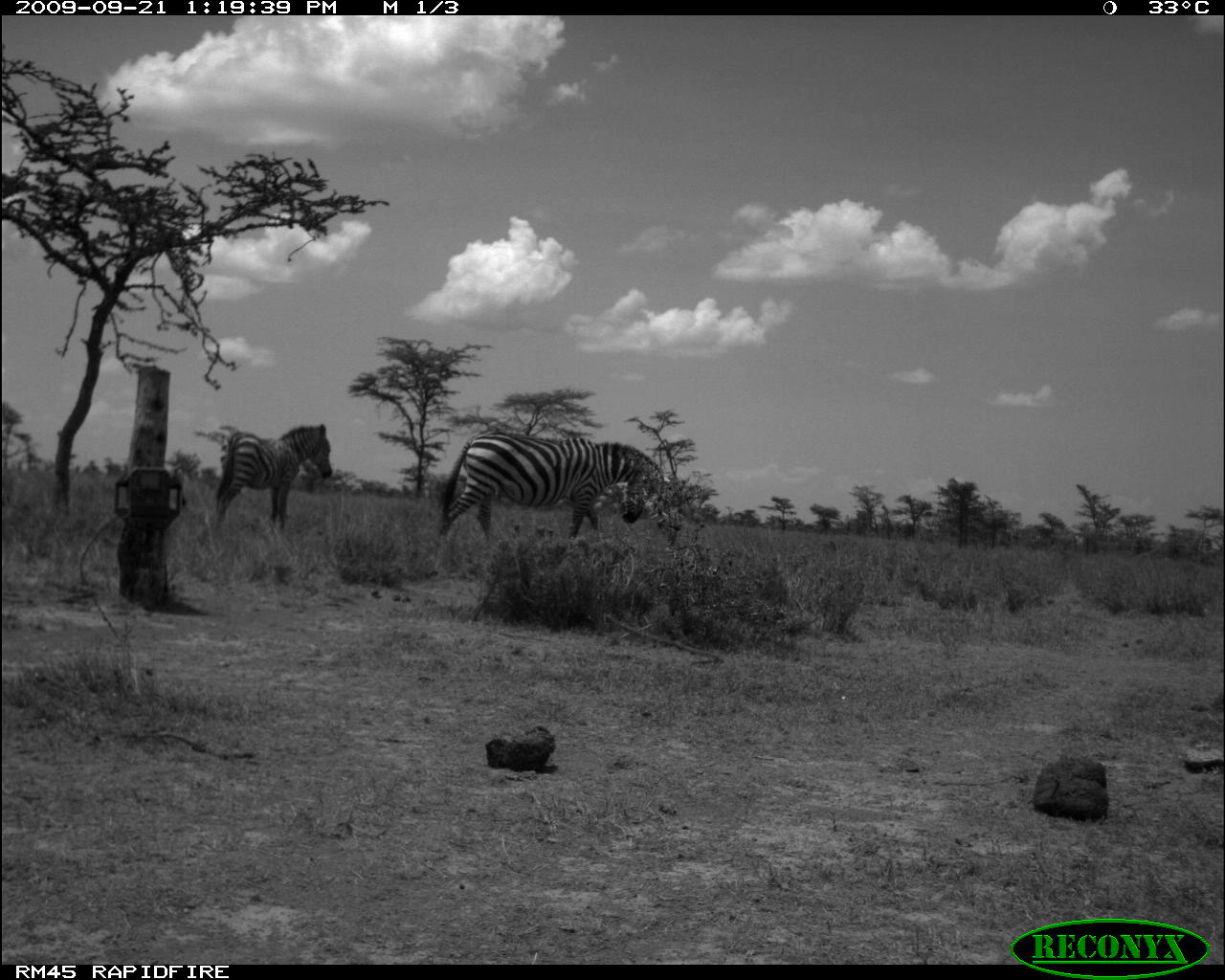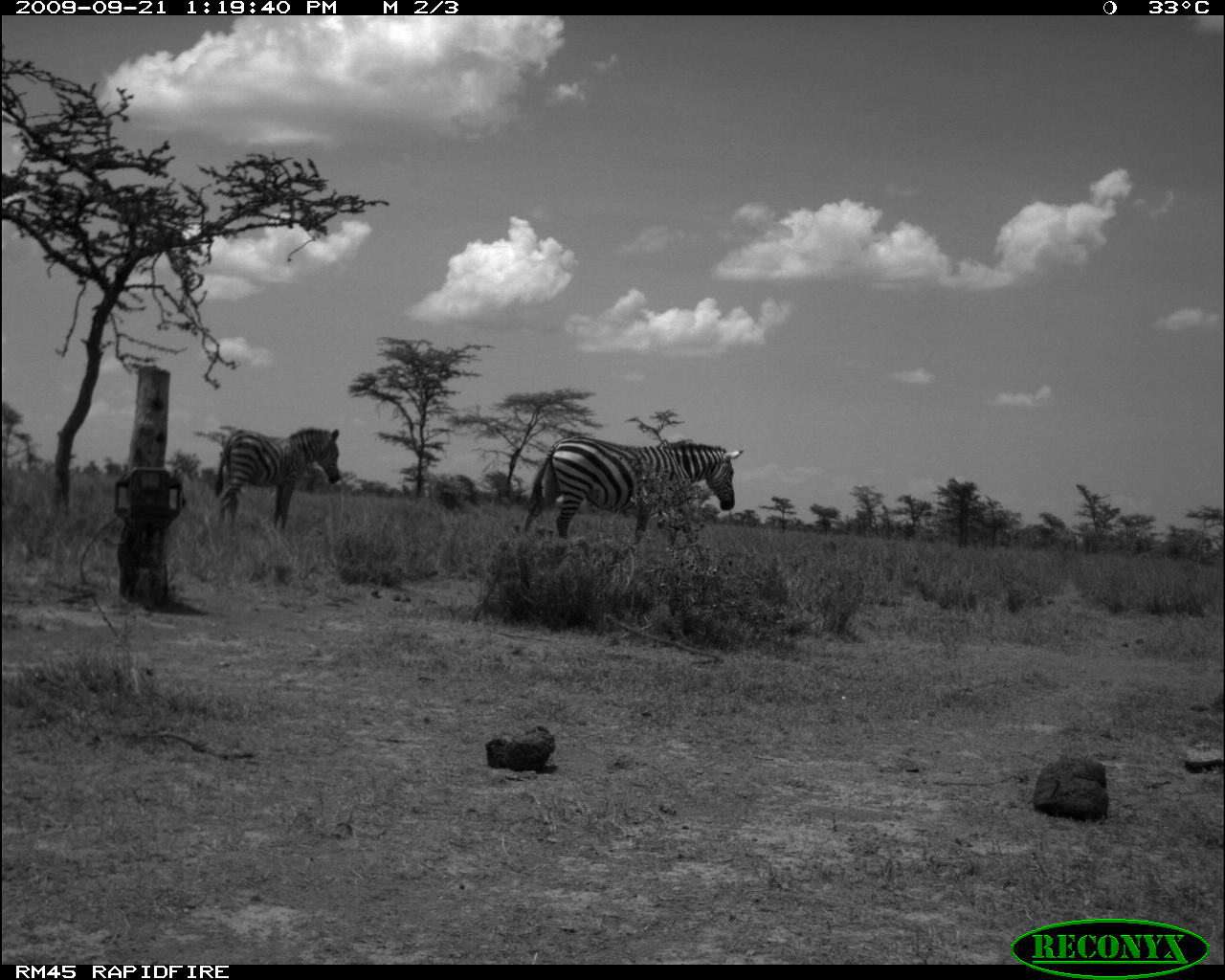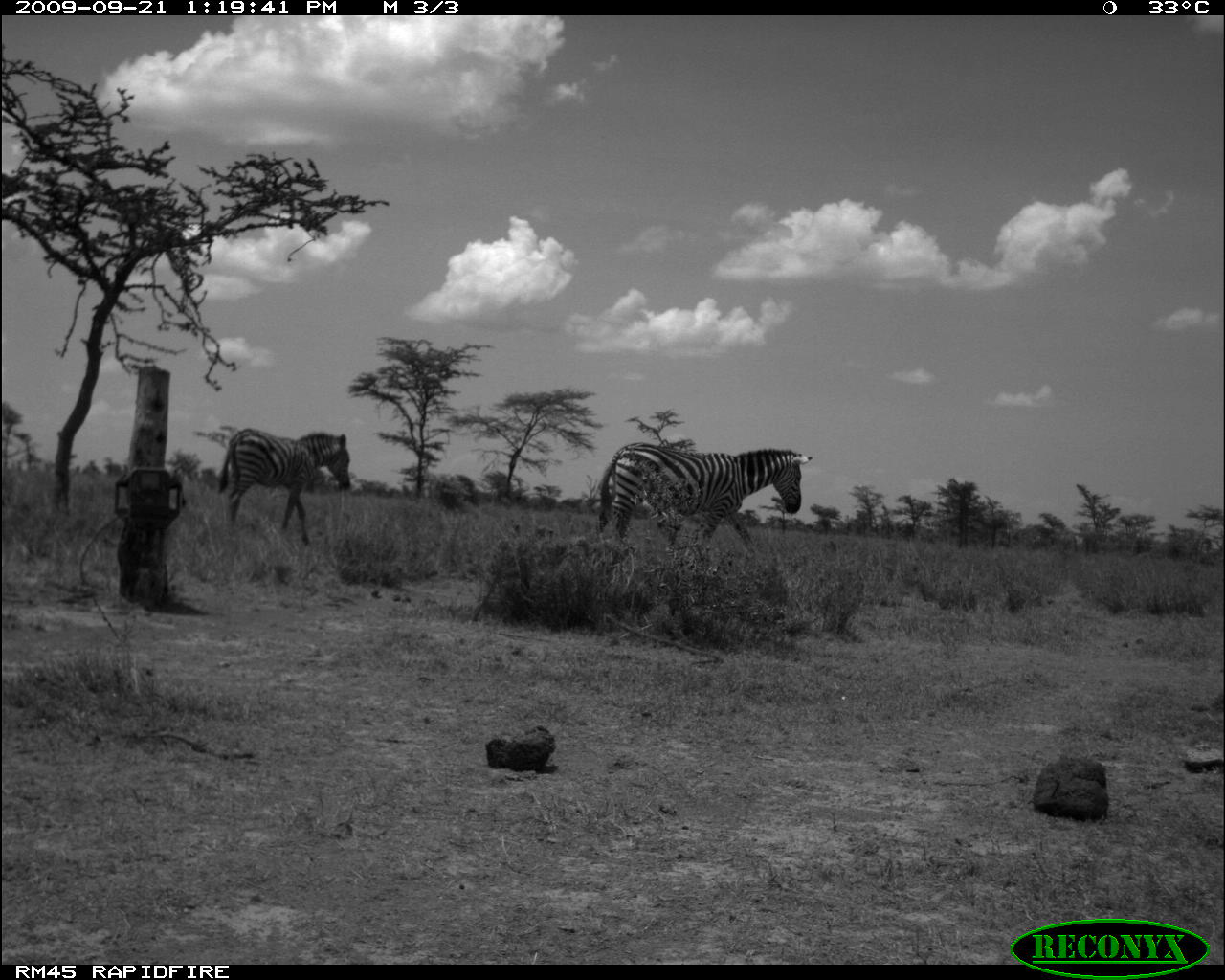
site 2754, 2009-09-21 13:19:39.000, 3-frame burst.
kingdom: Animalia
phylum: Chordata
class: Mammalia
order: Perissodactyla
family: Equidae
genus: Equus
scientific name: Equus quagga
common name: plains zebra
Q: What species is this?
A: Equus quagga (plains zebra).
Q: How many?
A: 2.